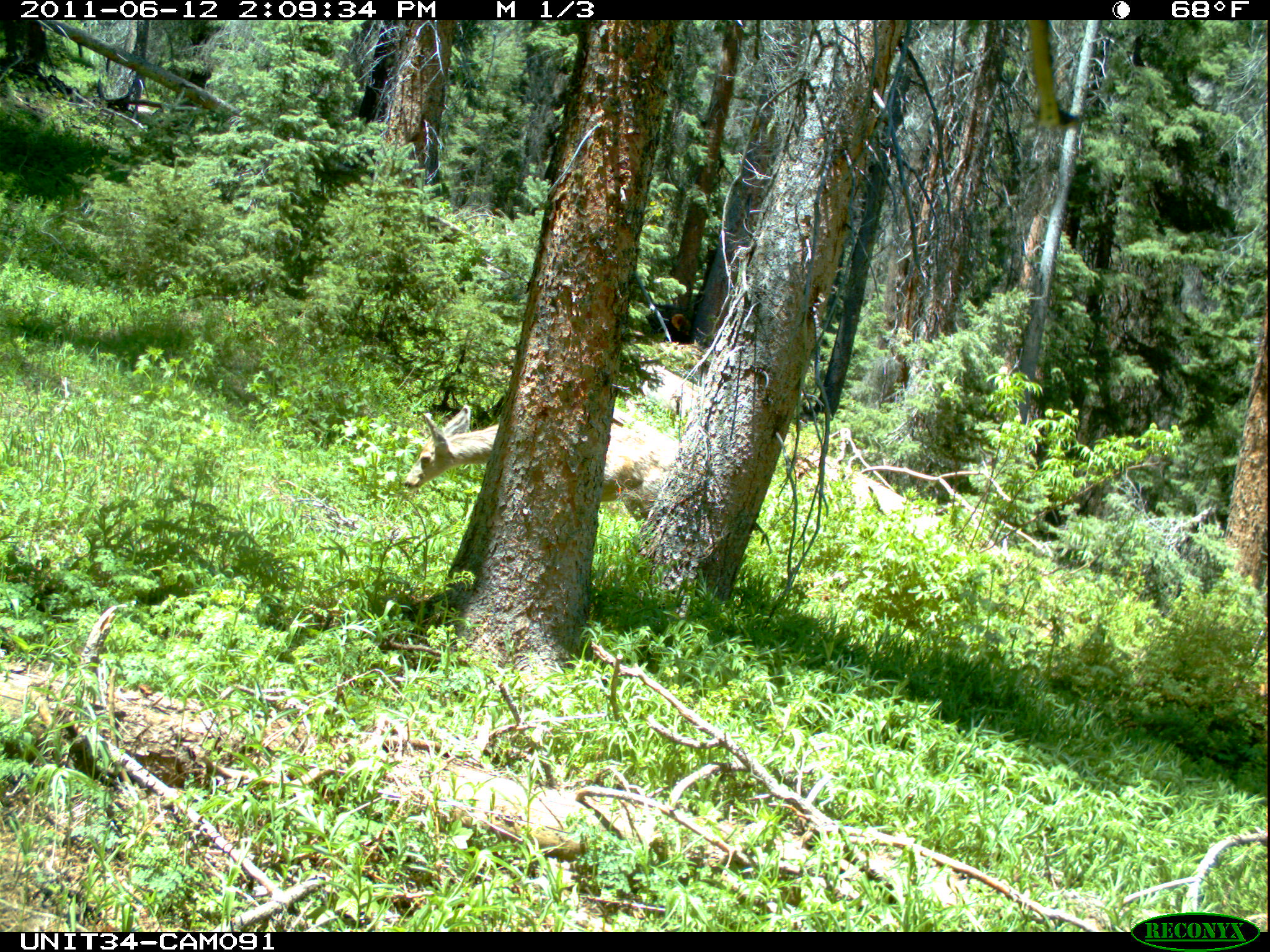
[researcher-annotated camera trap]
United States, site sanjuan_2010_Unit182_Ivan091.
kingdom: Animalia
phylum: Chordata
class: Mammalia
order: Artiodactyla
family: Cervidae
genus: Odocoileus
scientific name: Odocoileus hemionus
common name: mule deer